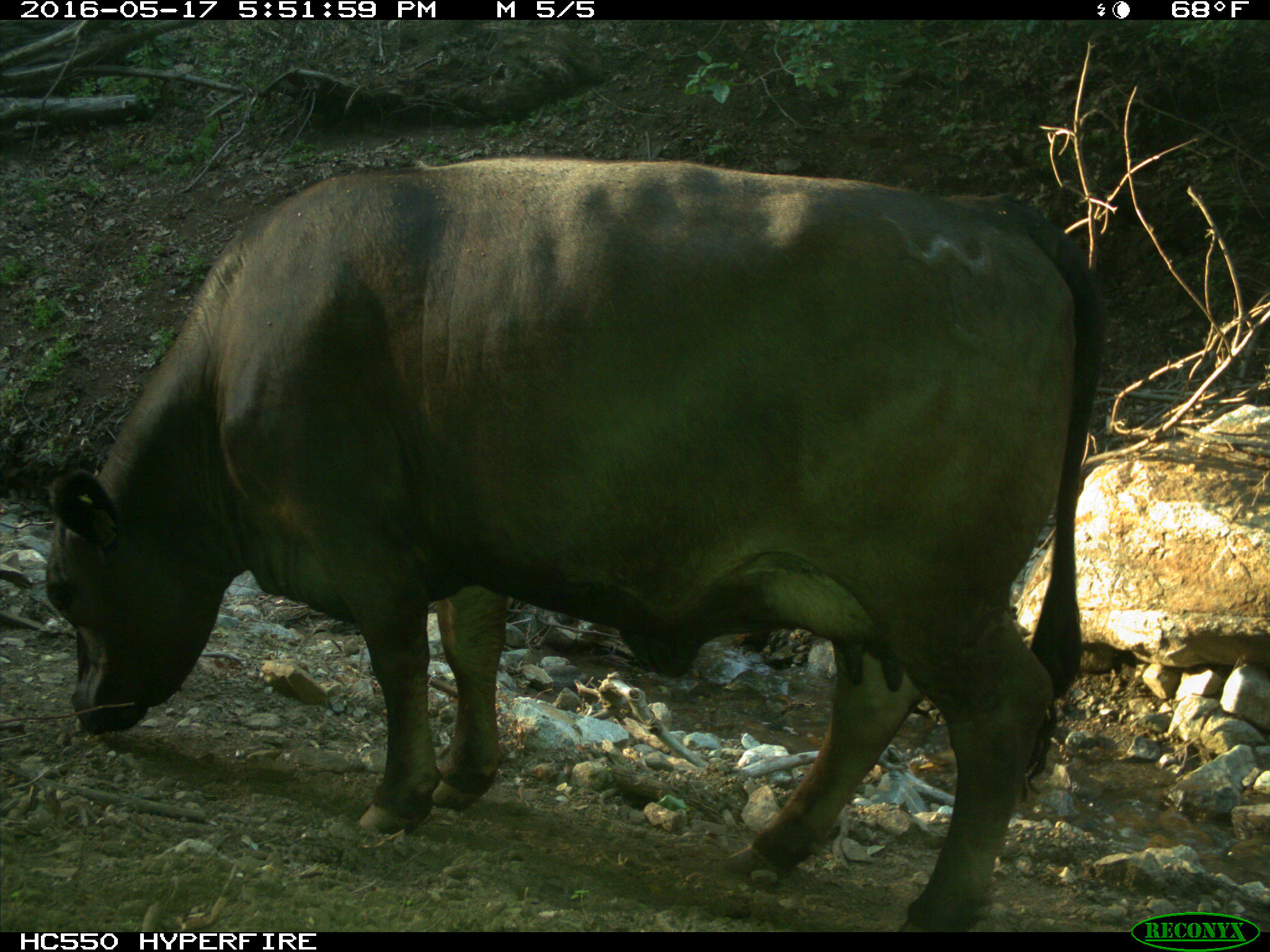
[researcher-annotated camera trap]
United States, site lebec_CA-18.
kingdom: Animalia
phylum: Chordata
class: Mammalia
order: Artiodactyla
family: Bovidae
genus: Bos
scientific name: Bos taurus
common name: domestic cow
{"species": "Bos taurus (domestic cow)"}